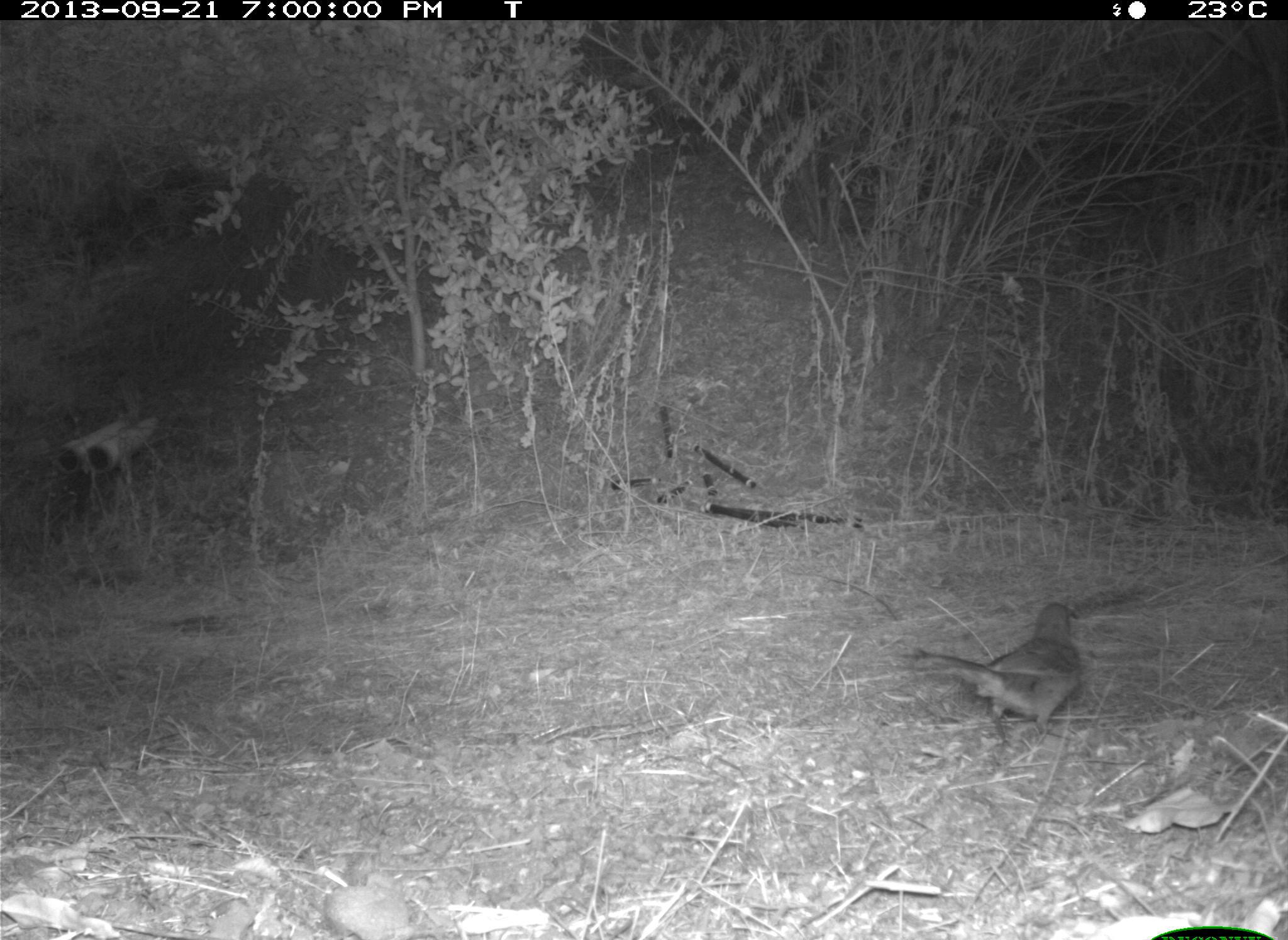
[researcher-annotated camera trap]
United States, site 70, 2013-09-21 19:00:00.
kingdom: Animalia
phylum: Chordata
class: Aves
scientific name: Aves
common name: bird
Bird (Aves).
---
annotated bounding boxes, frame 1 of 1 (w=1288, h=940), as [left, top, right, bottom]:
bird: [897, 603, 1082, 751]